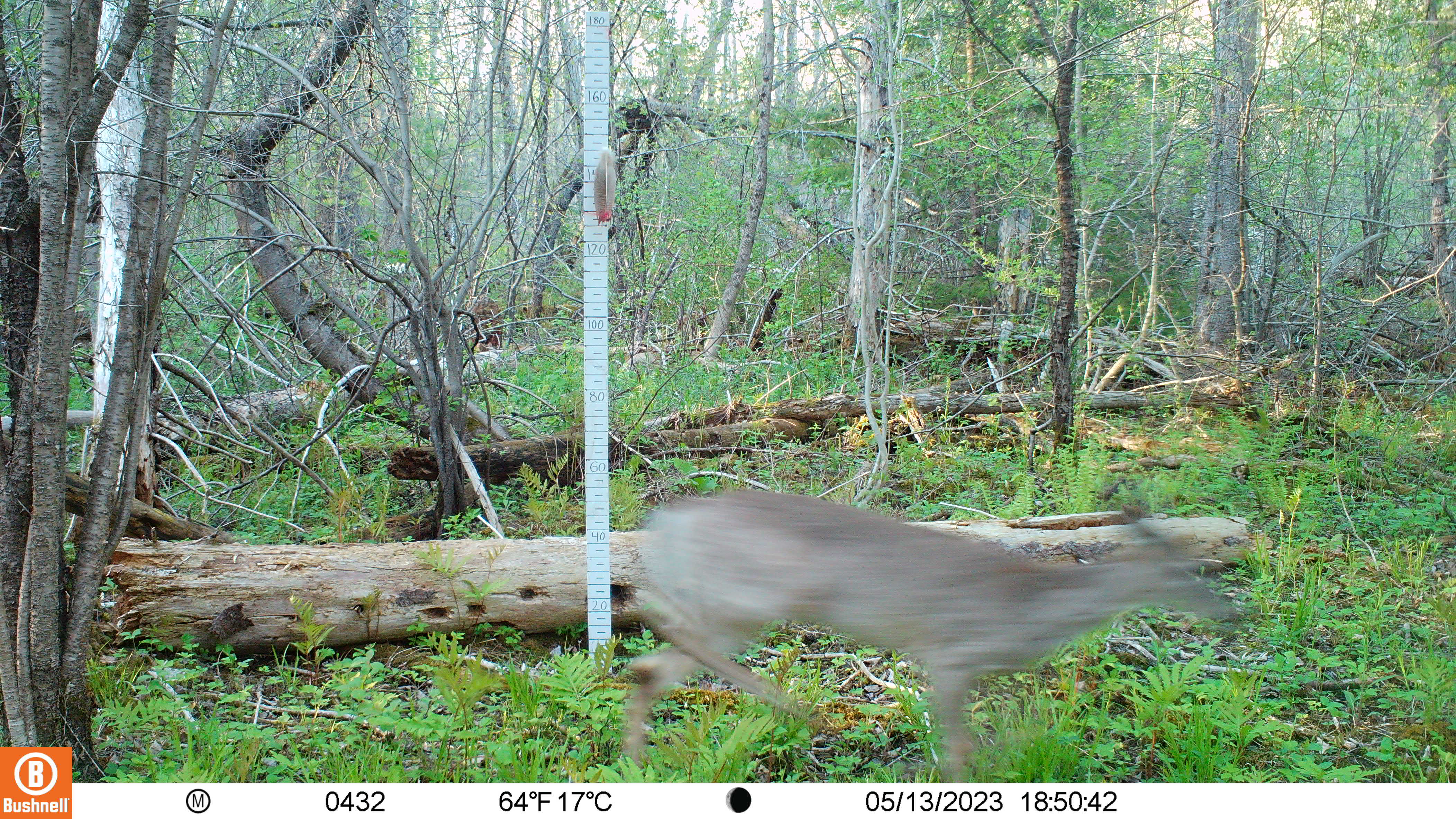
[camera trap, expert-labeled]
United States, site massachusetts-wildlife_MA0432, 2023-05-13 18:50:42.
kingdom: Animalia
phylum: Chordata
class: Mammalia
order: Artiodactyla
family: Cervidae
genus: Odocoileus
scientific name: Odocoileus virginianus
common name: white-tailed deer